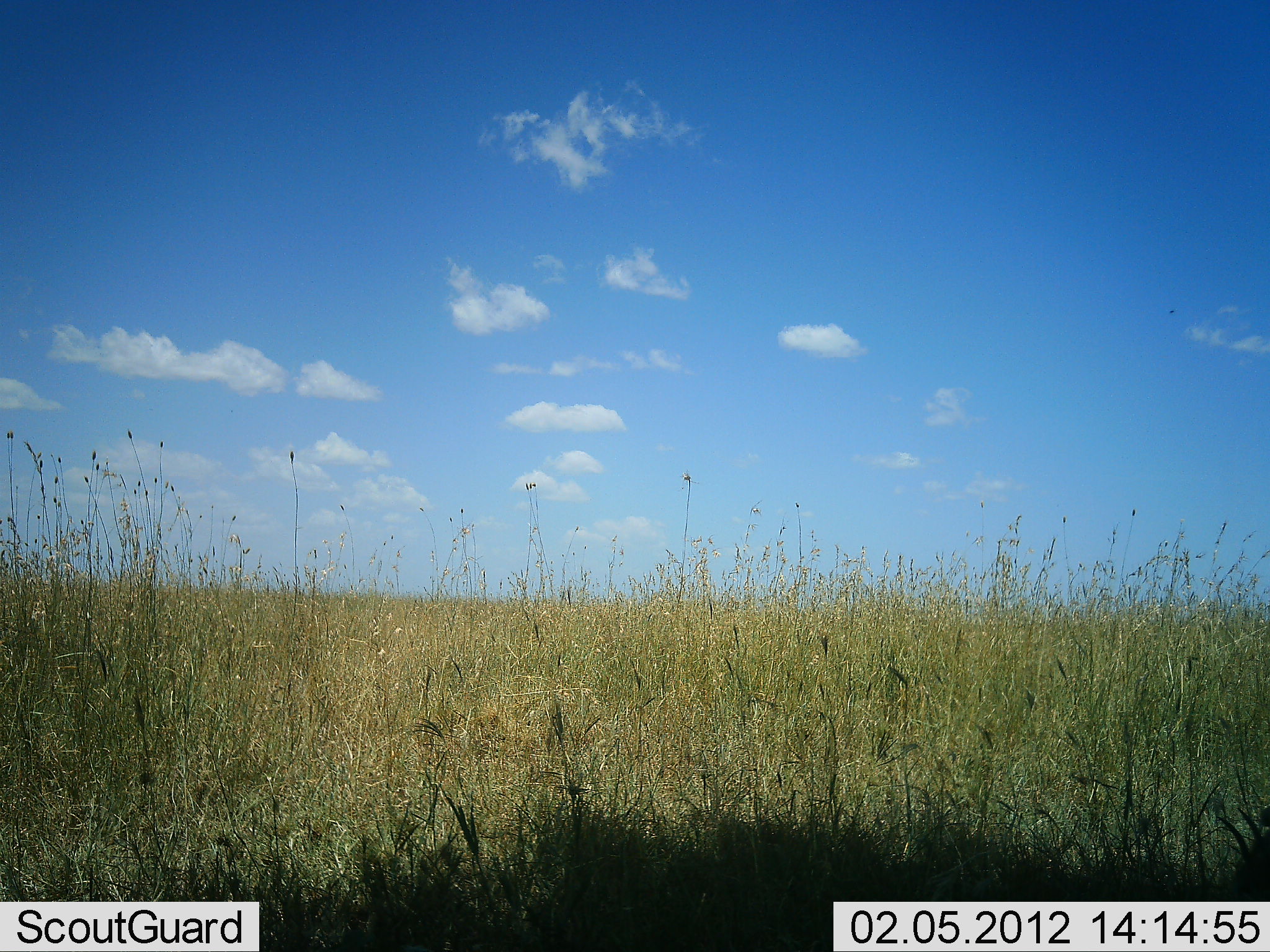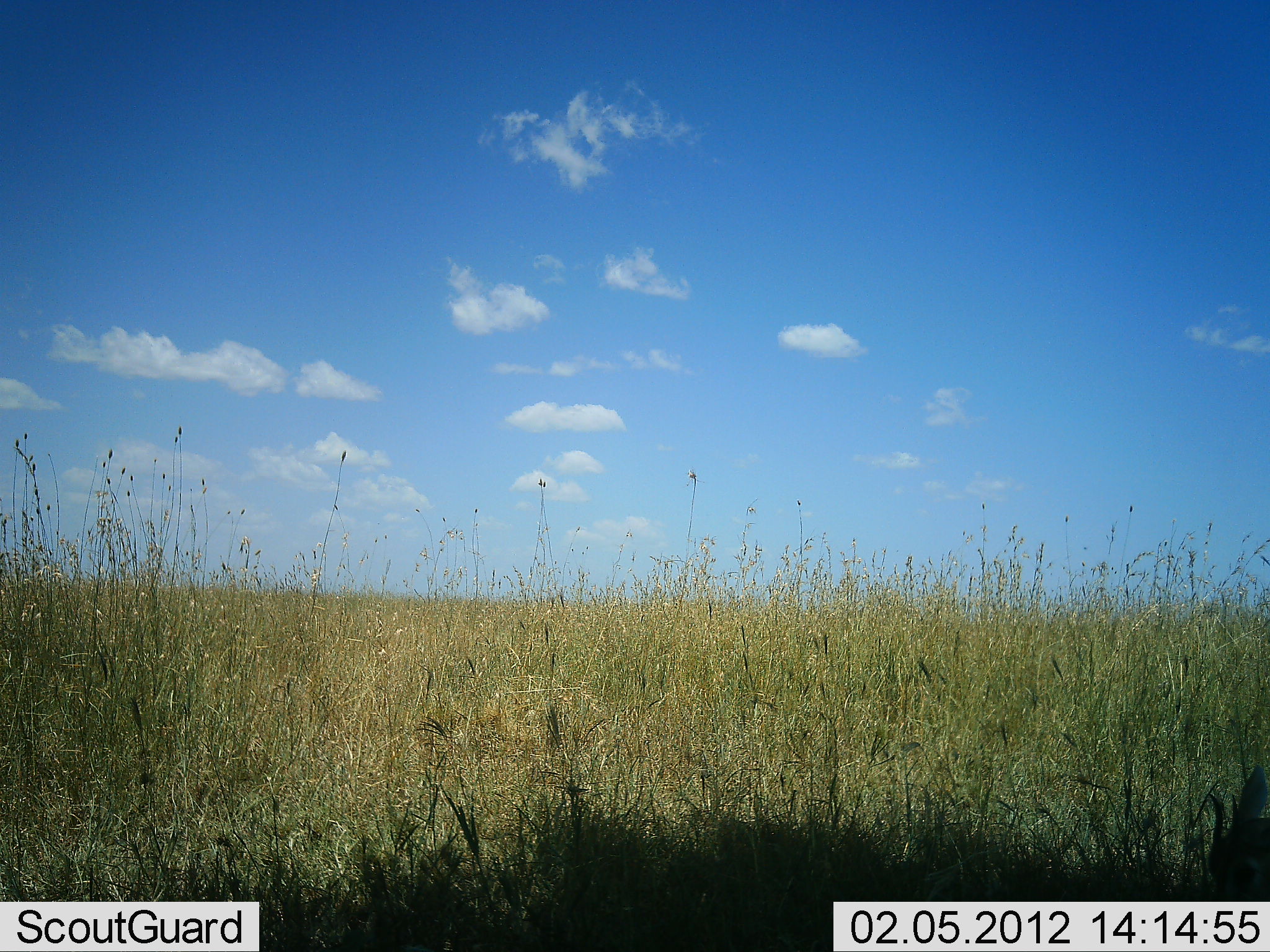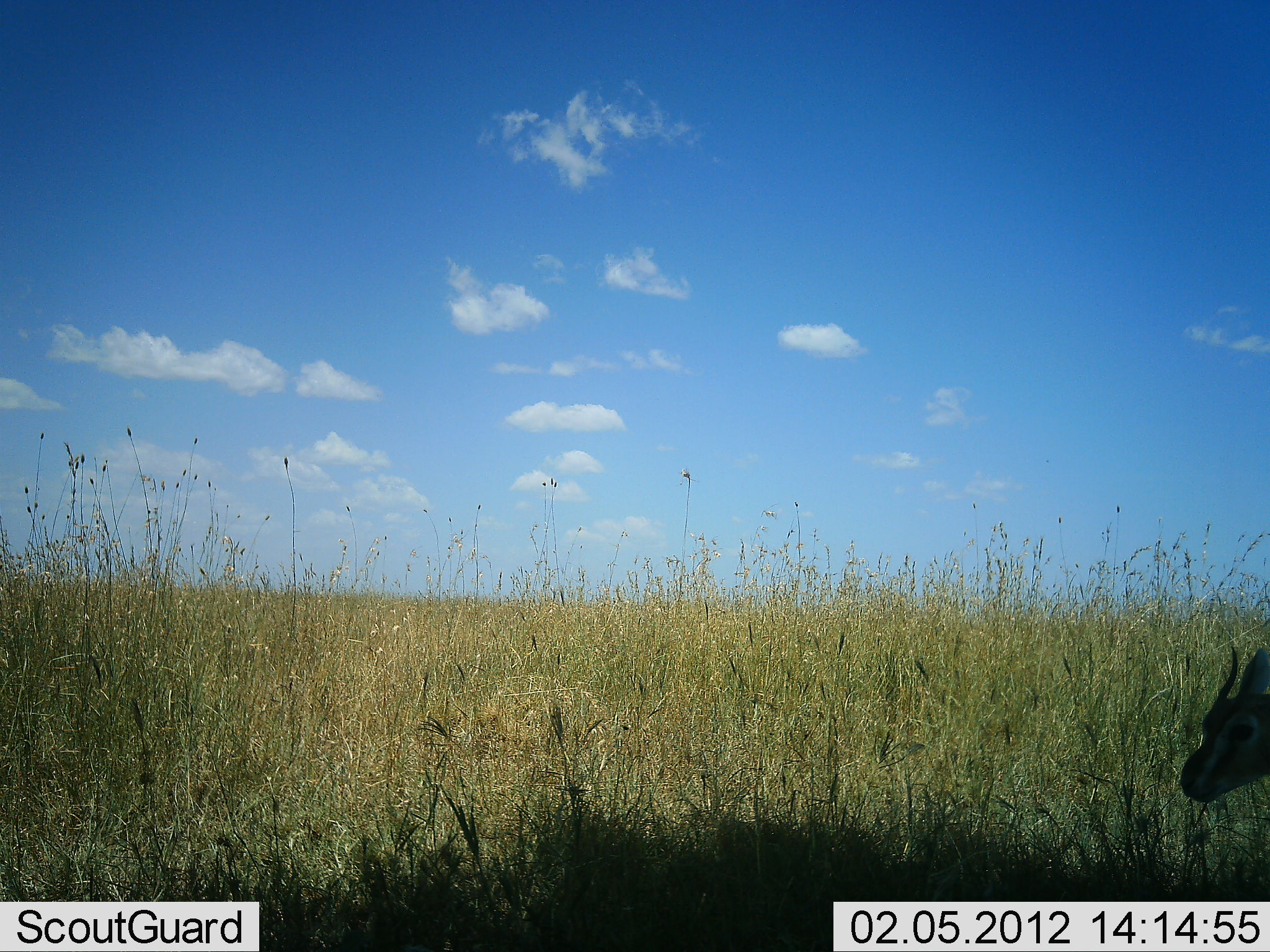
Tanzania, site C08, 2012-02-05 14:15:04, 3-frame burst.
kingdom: Animalia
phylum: Chordata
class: Mammalia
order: Artiodactyla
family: Bovidae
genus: Eudorcas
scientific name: Eudorcas thomsonii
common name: thomson's gazelle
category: gazellethomsons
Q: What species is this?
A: Gazellethomsons (thomson's gazelle) (Eudorcas thomsonii).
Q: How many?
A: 1.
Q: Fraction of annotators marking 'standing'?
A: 26%.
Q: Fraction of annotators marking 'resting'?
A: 5%.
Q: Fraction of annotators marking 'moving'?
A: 26%.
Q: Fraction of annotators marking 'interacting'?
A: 0%.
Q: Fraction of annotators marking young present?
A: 0%.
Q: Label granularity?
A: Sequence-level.